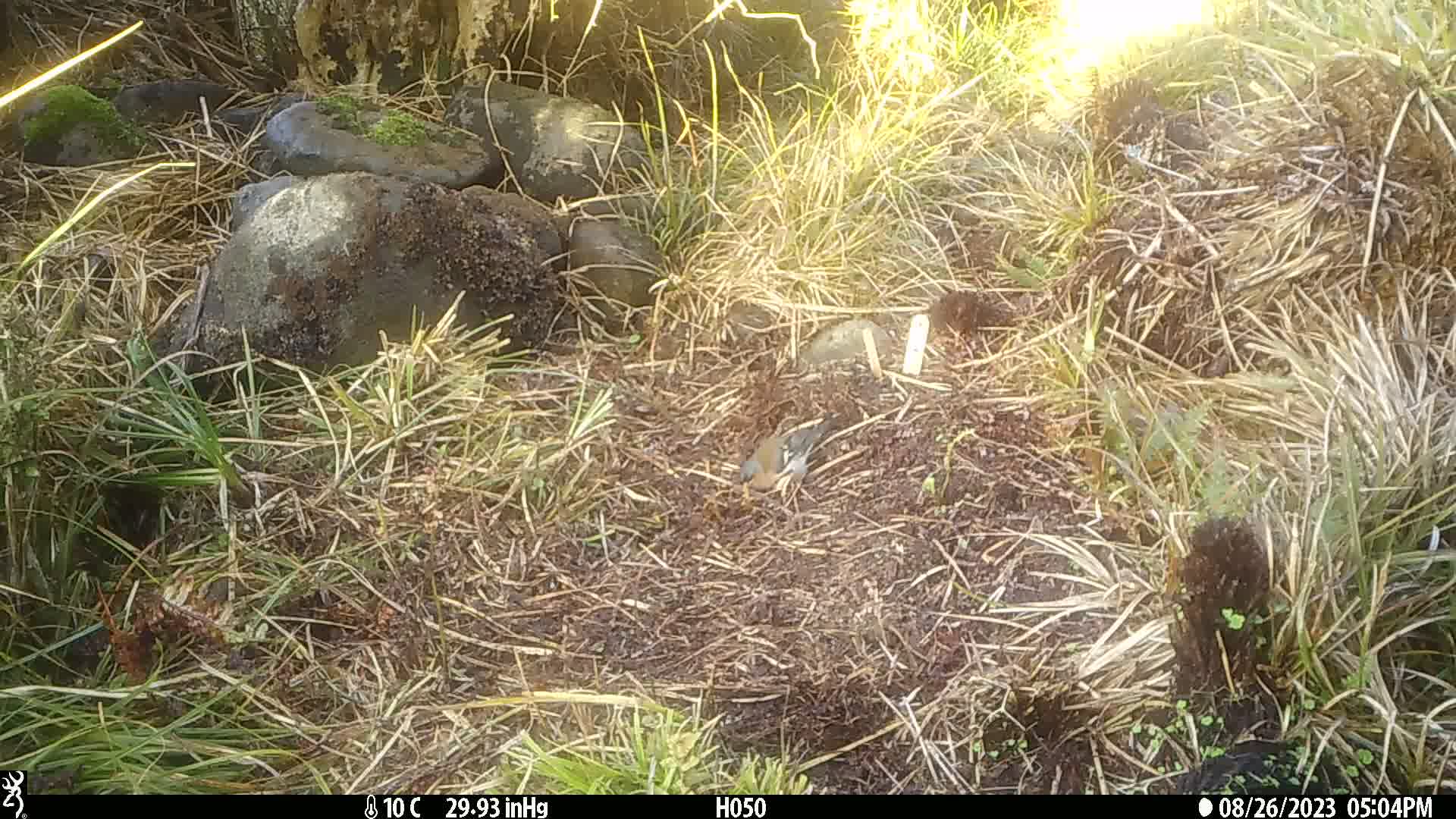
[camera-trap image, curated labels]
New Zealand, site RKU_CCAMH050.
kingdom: Animalia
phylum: Chordata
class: Aves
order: Passeriformes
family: Fringillidae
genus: Fringilla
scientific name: Fringilla coelebs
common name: common chaffinch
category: chaffinch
Chaffinch (common chaffinch) (Fringilla coelebs).